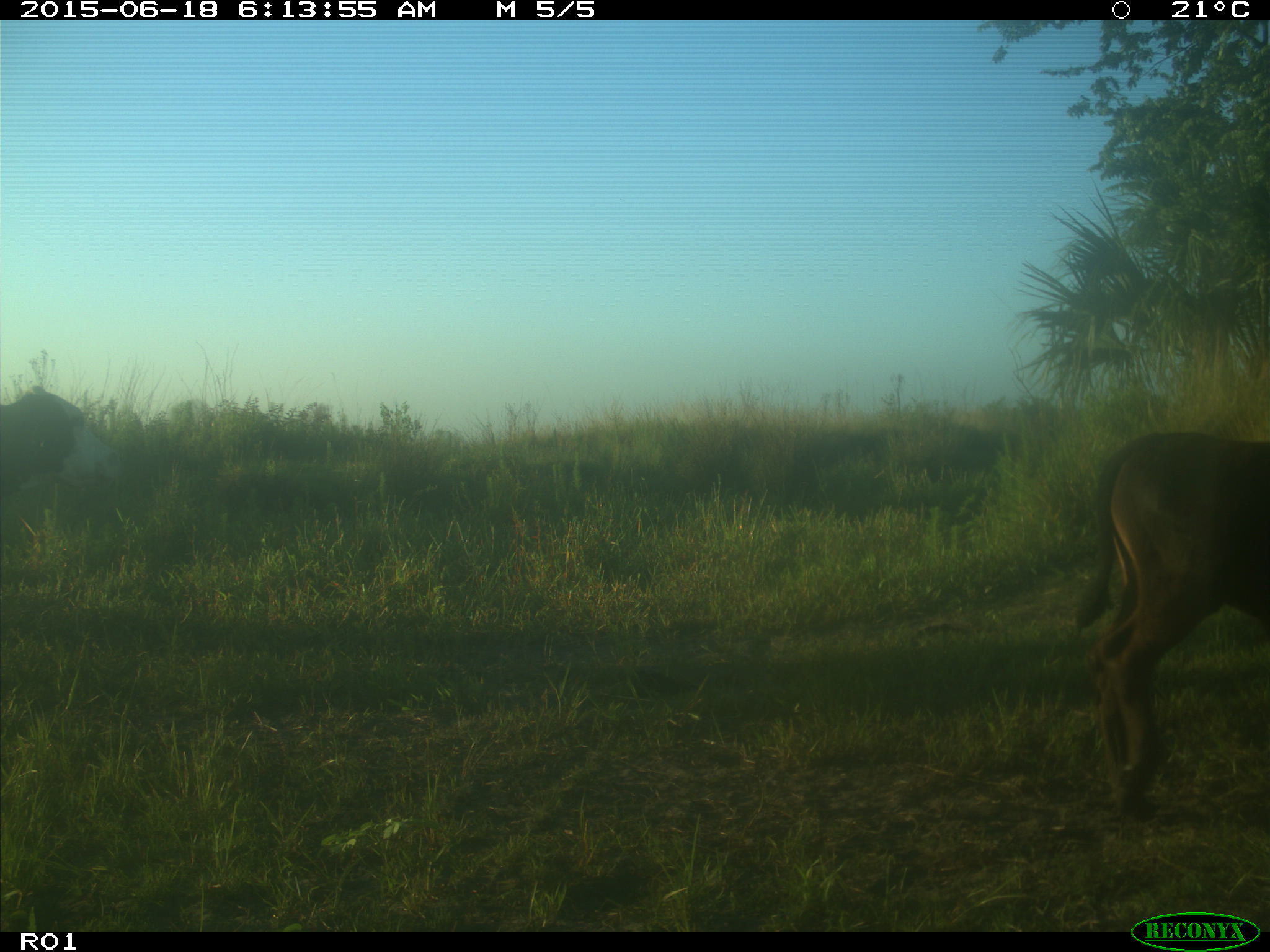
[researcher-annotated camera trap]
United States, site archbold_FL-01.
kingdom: Animalia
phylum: Chordata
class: Mammalia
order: Artiodactyla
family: Bovidae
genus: Bos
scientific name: Bos taurus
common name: domestic cow